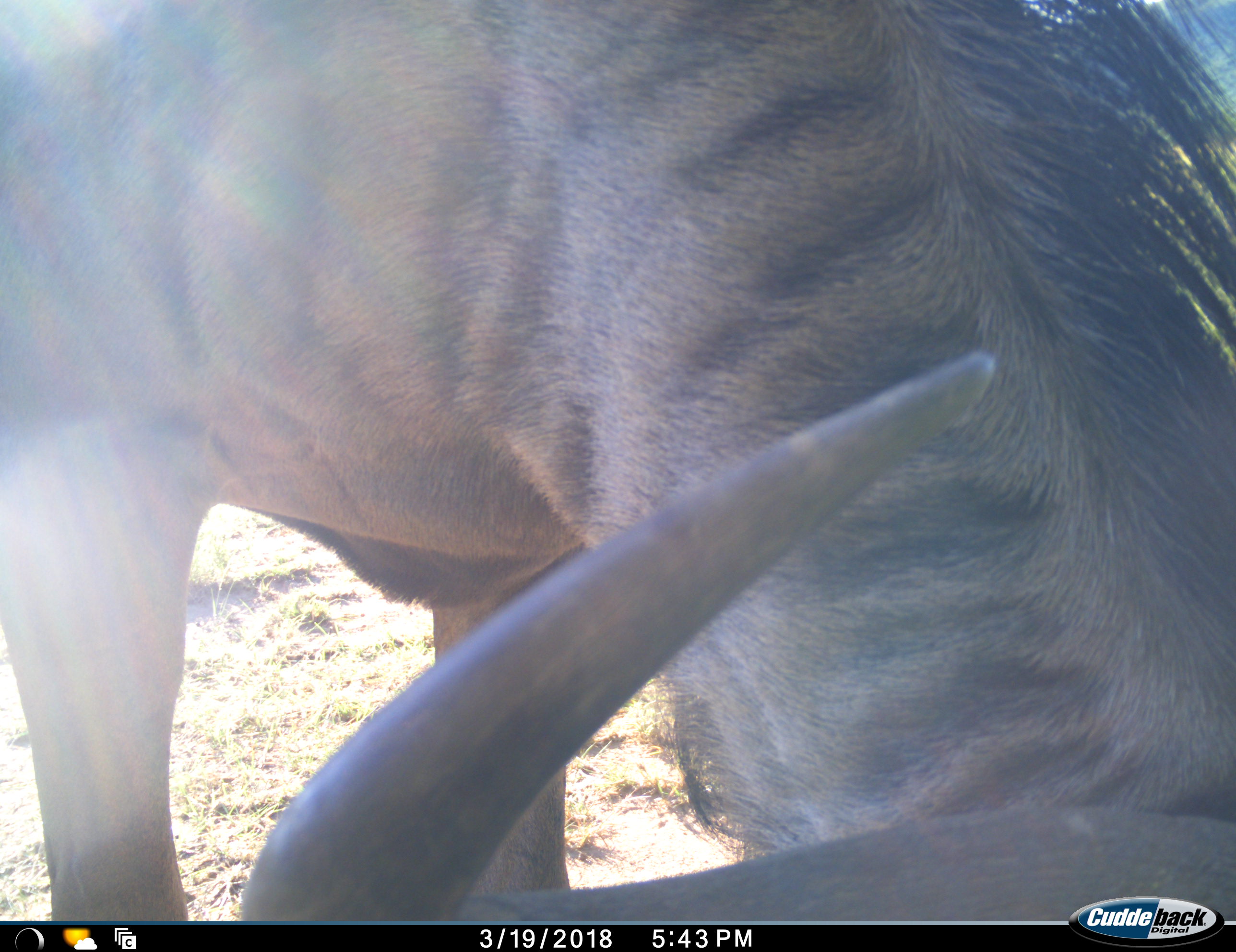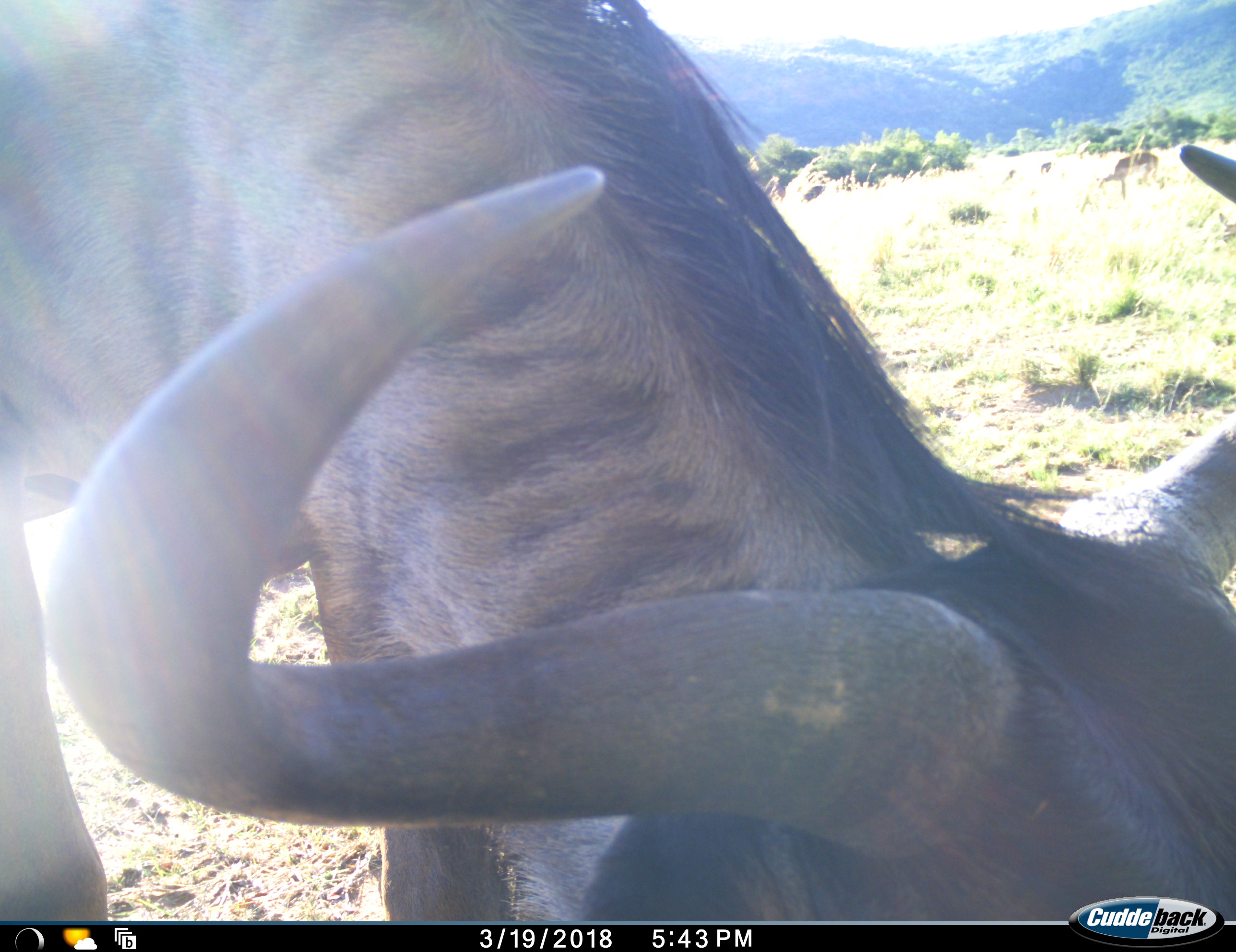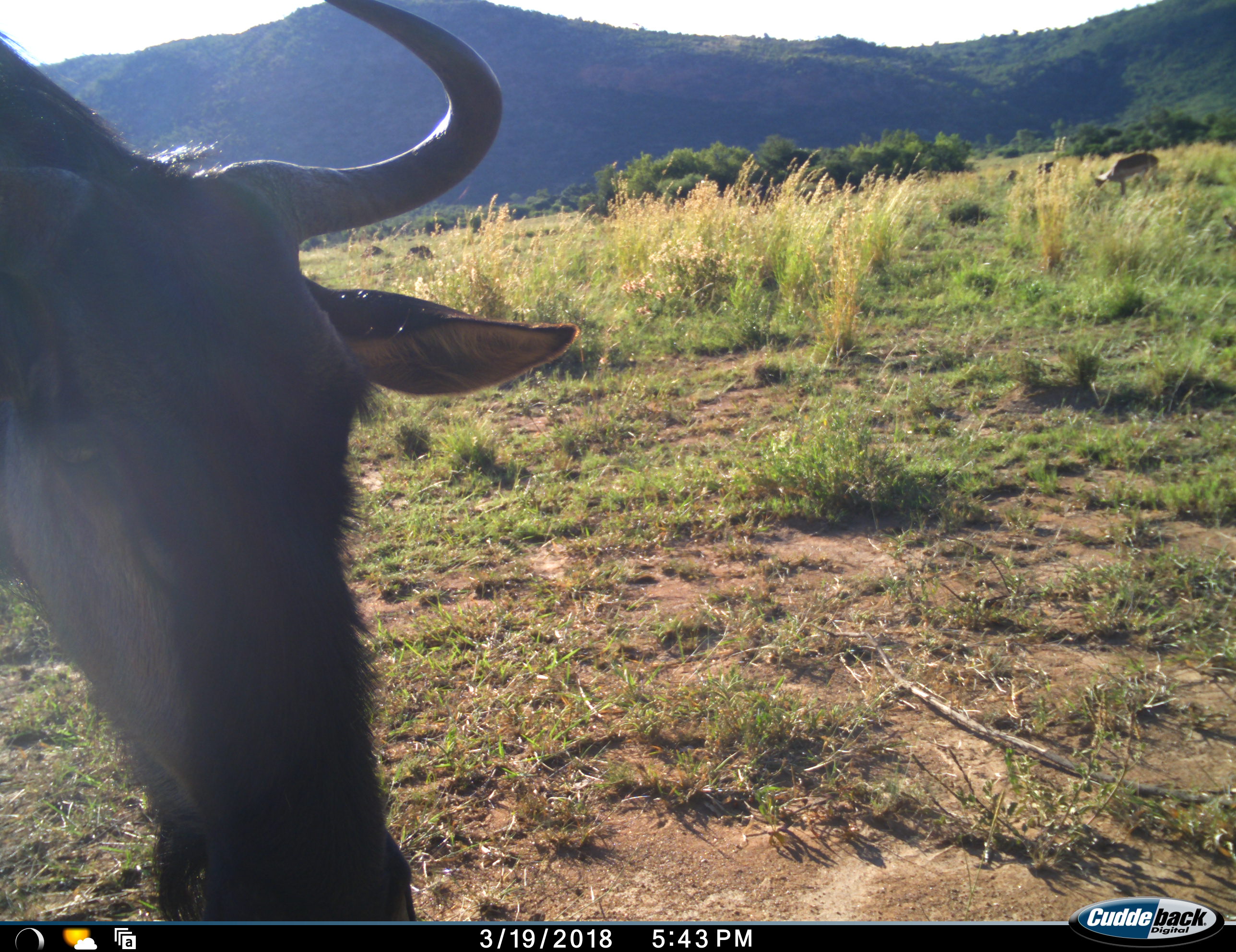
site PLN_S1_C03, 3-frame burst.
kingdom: Animalia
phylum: Chordata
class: Mammalia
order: Artiodactyla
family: Bovidae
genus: Connochaetes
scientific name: Connochaetes taurinus taurinus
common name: blue wildebeest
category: wildebeestblue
Wildebeestblue (blue wildebeest) (Connochaetes taurinus taurinus), count 1. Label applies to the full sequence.